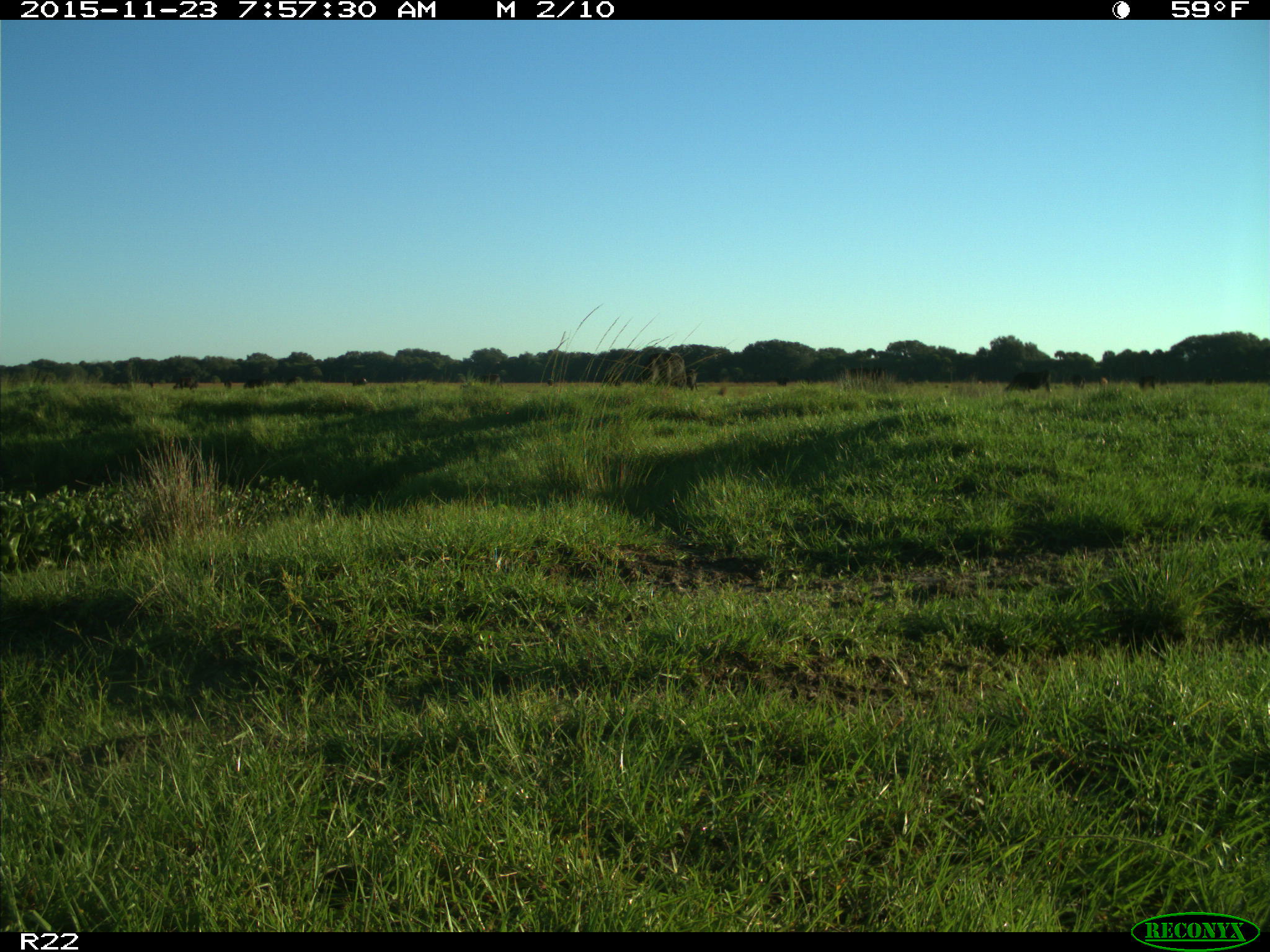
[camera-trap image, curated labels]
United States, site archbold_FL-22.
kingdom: Animalia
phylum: Chordata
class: Mammalia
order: Artiodactyla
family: Bovidae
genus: Bos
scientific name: Bos taurus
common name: domestic cow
Bos taurus (domestic cow).